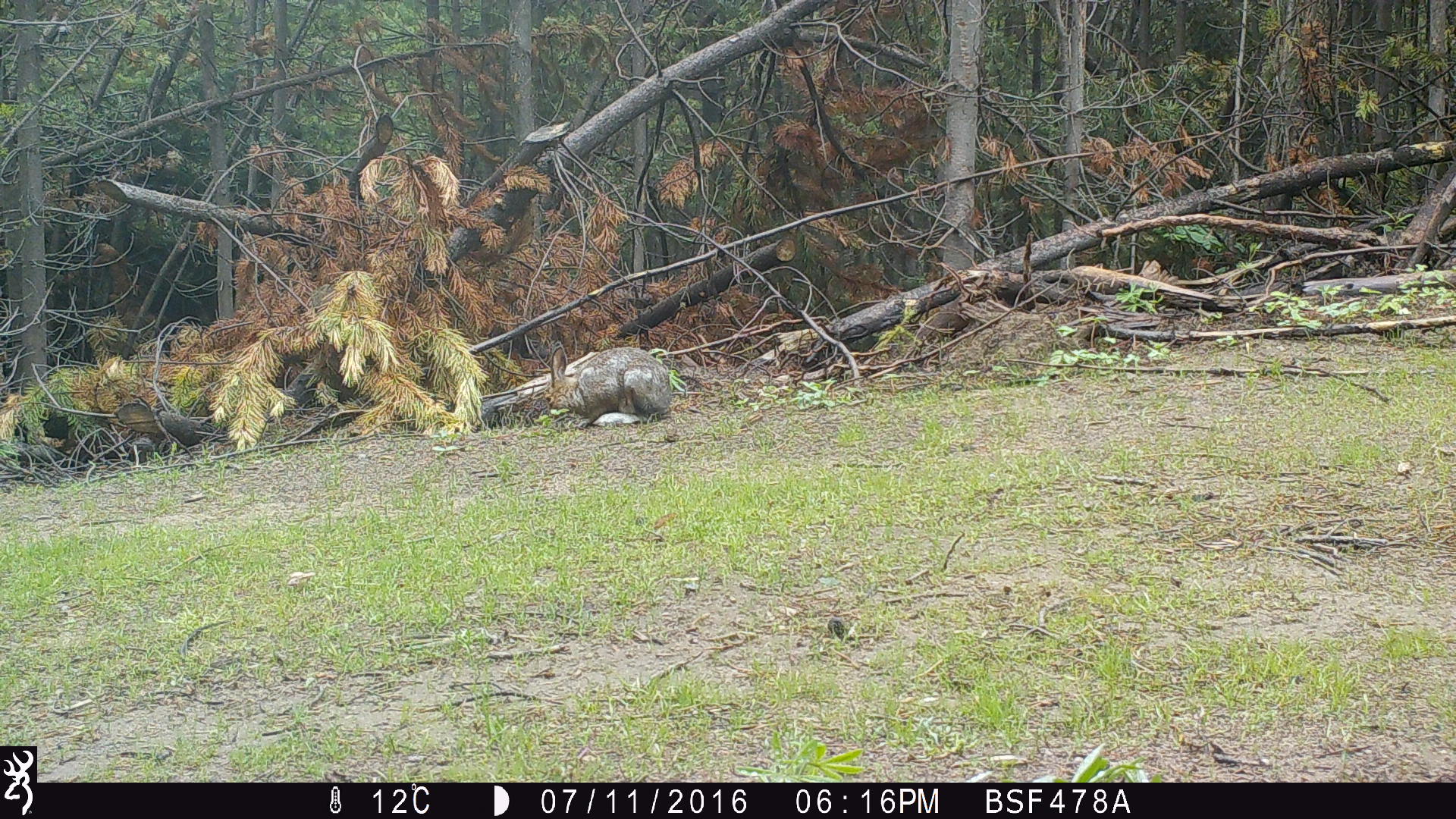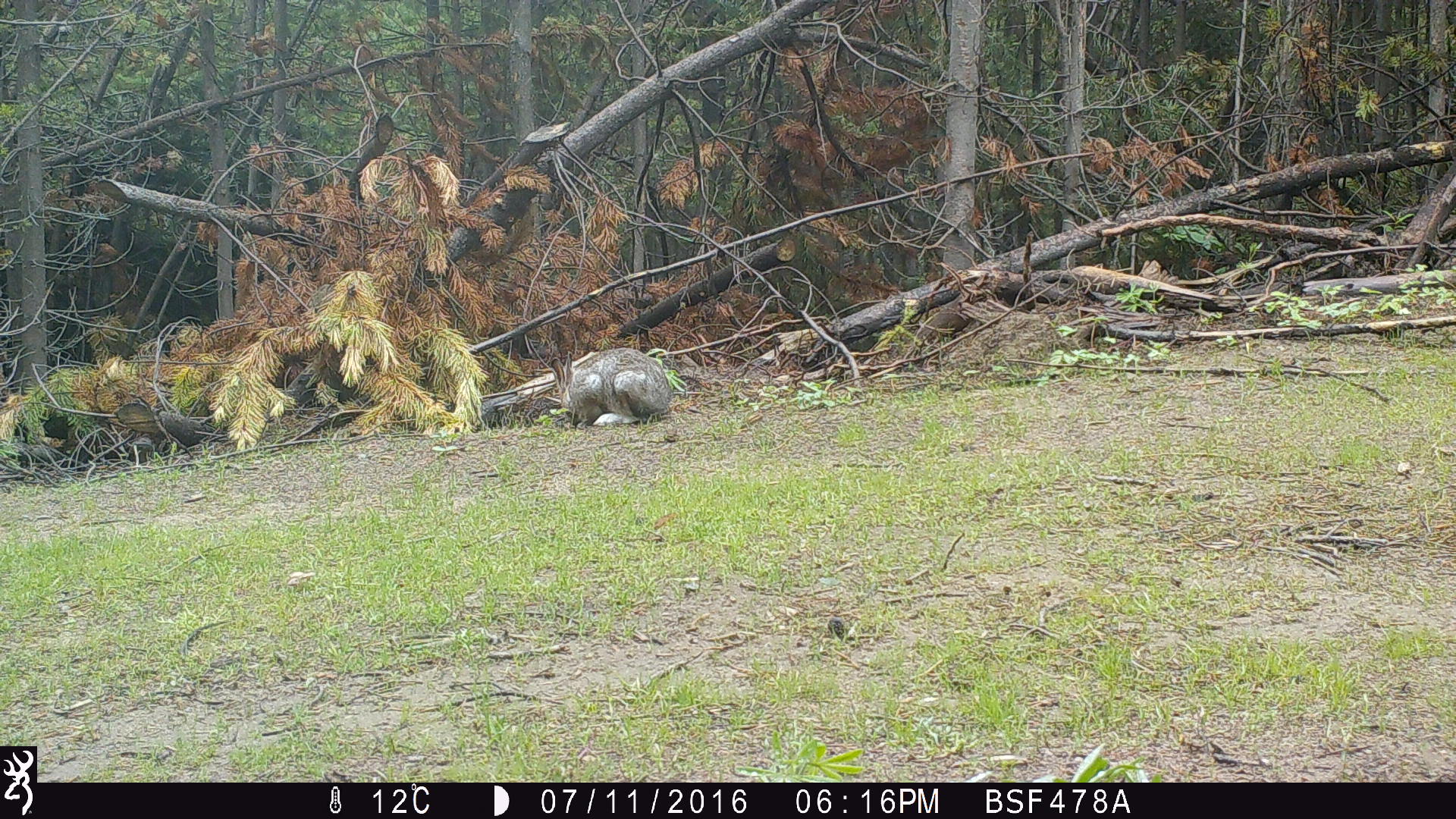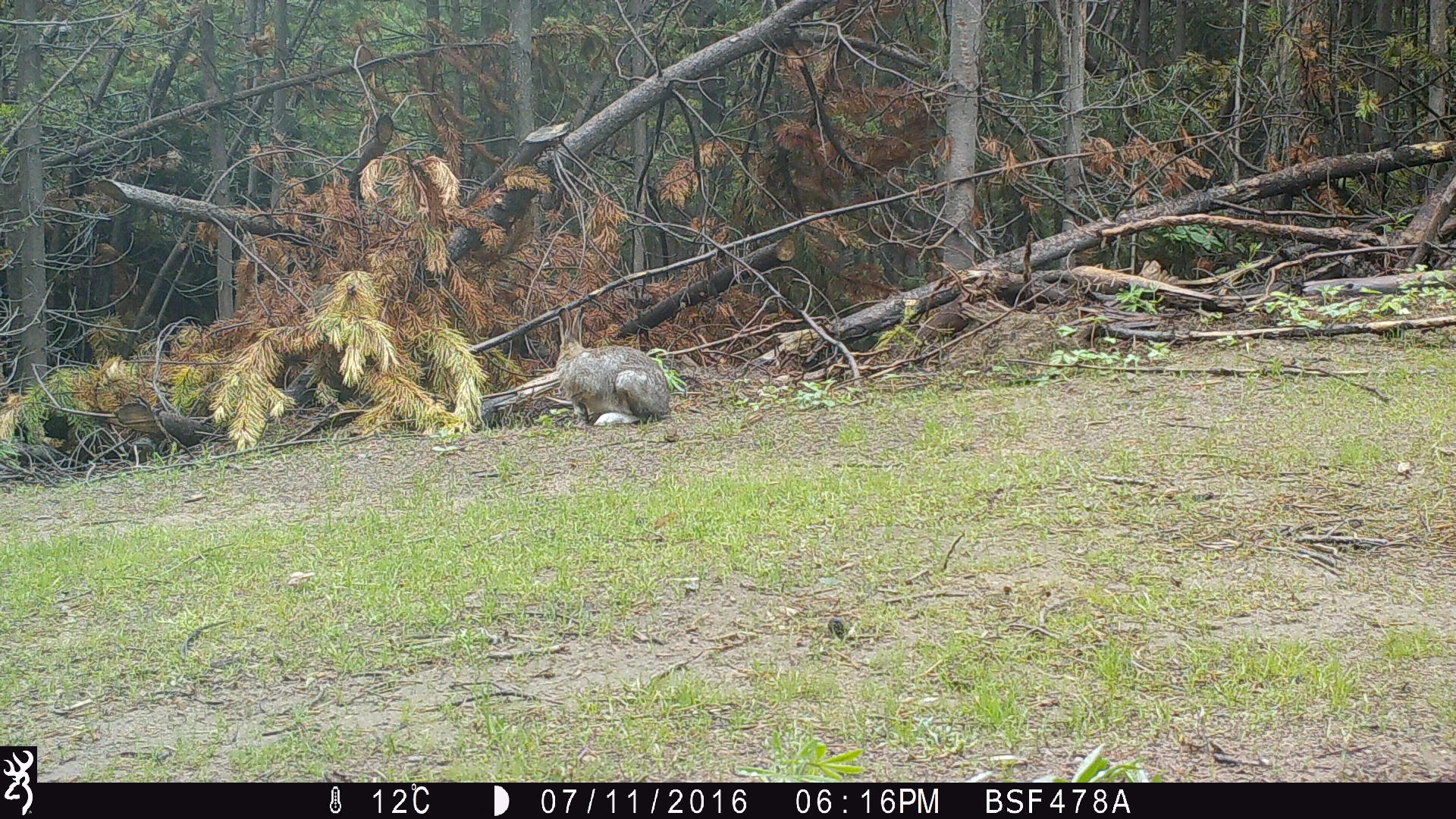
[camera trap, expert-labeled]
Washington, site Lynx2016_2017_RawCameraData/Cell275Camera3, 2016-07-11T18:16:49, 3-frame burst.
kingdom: Animalia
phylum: Chordata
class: Mammalia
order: Lagomorpha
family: Leporidae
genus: Lepus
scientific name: Lepus americanus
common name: snowshoe hare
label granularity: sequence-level